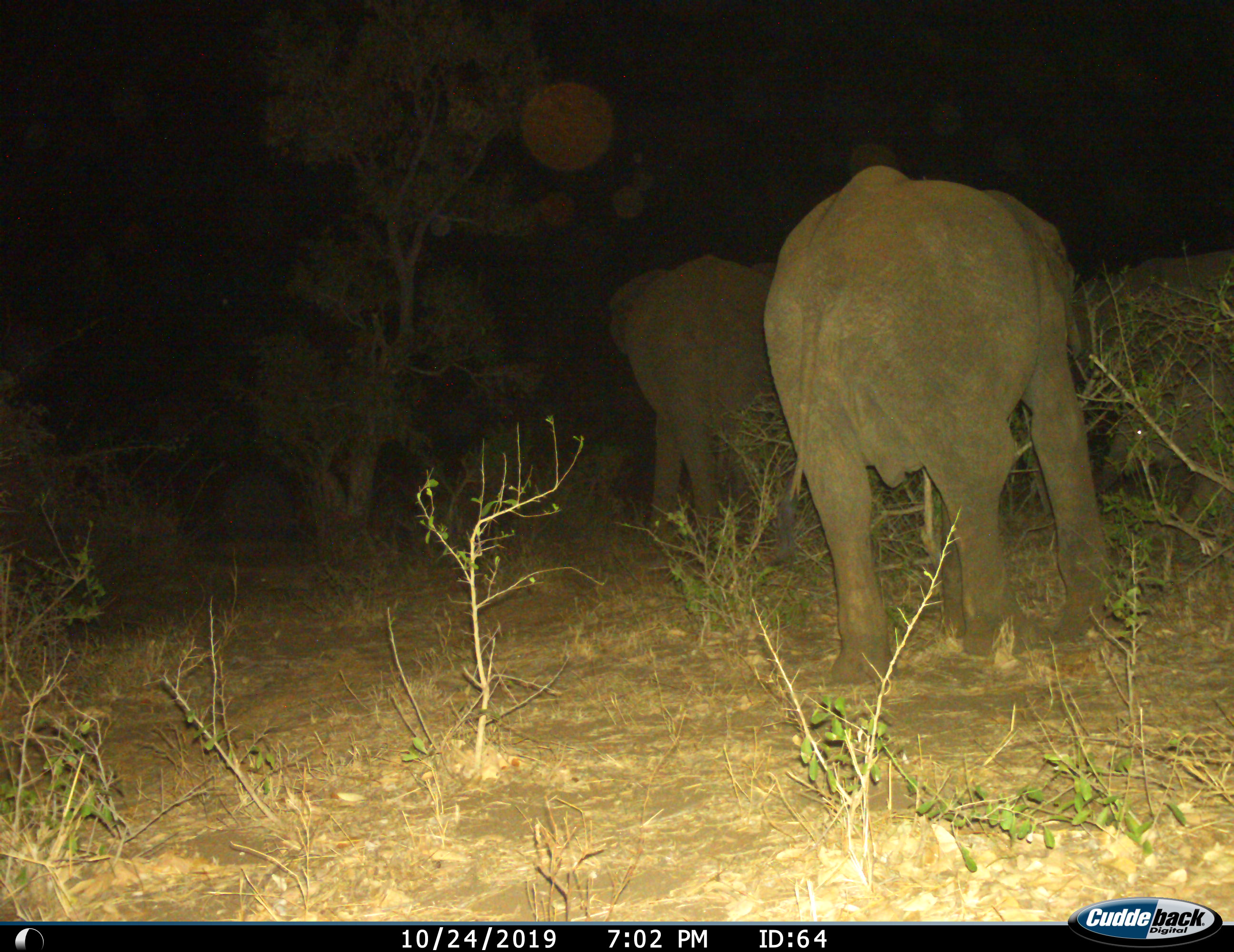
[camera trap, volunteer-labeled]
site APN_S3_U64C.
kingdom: Animalia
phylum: Chordata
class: Mammalia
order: Proboscidea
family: Elephantidae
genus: Loxodonta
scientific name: Loxodonta africana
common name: african bush elephant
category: elephant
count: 3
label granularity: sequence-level